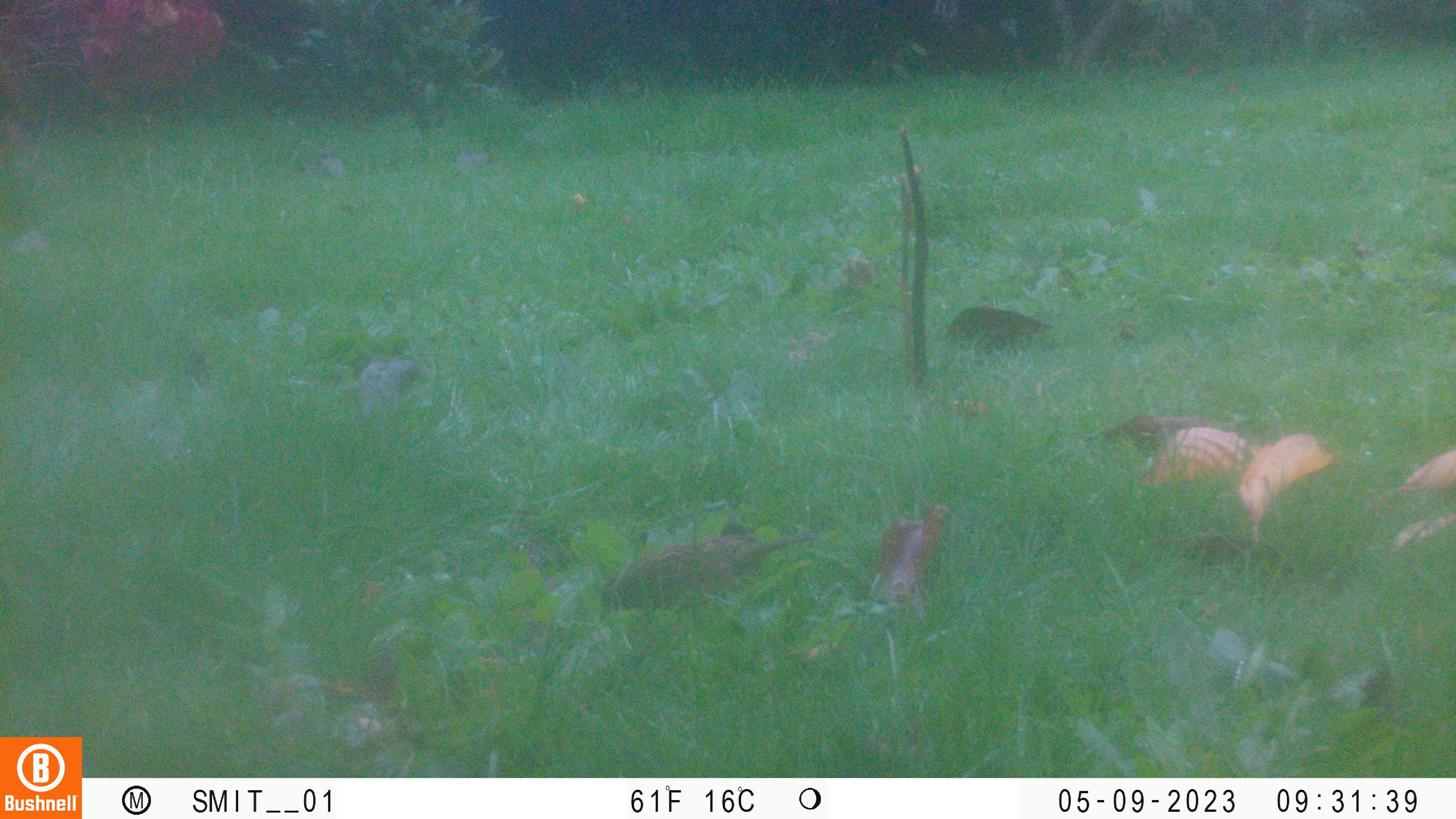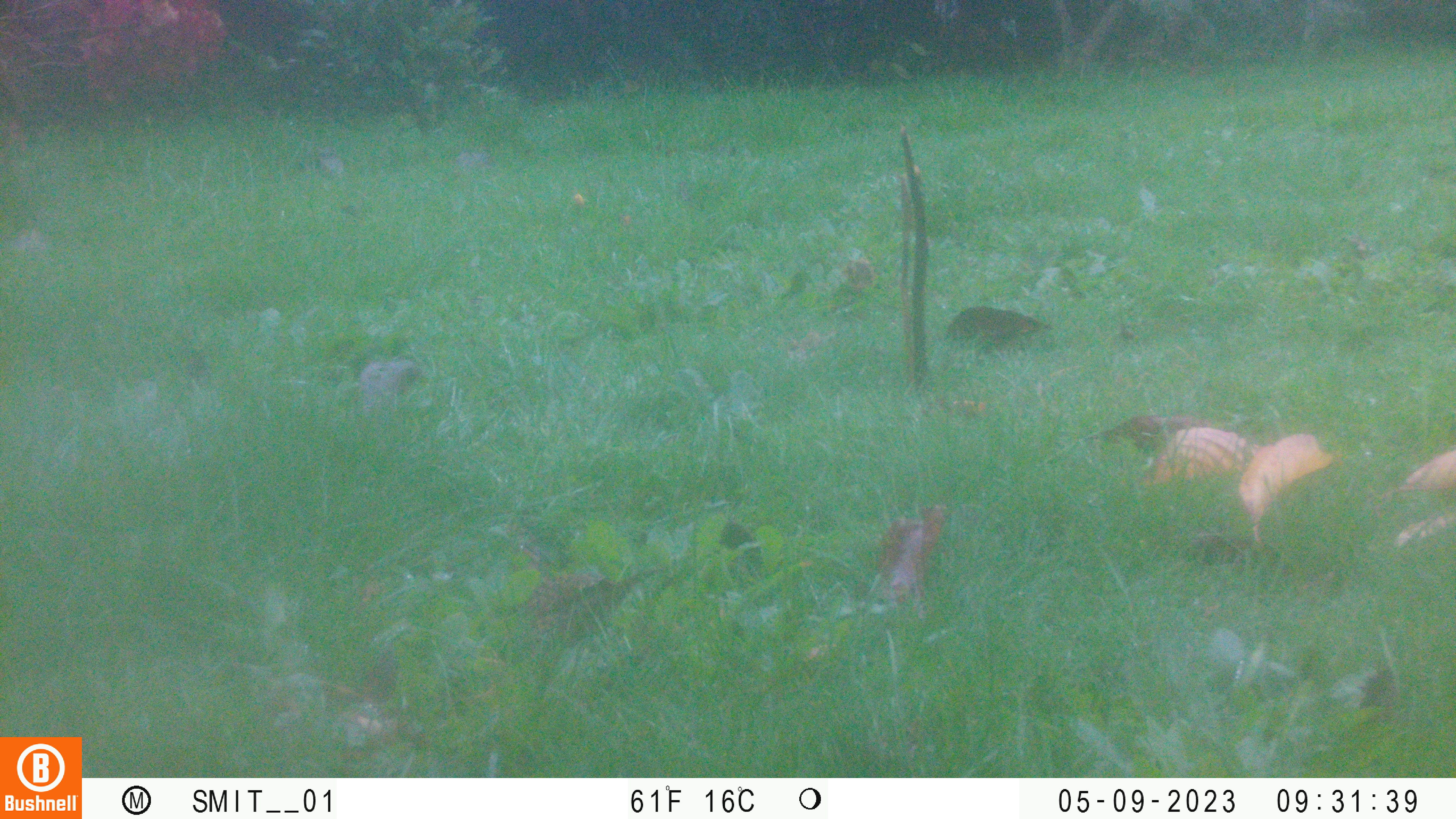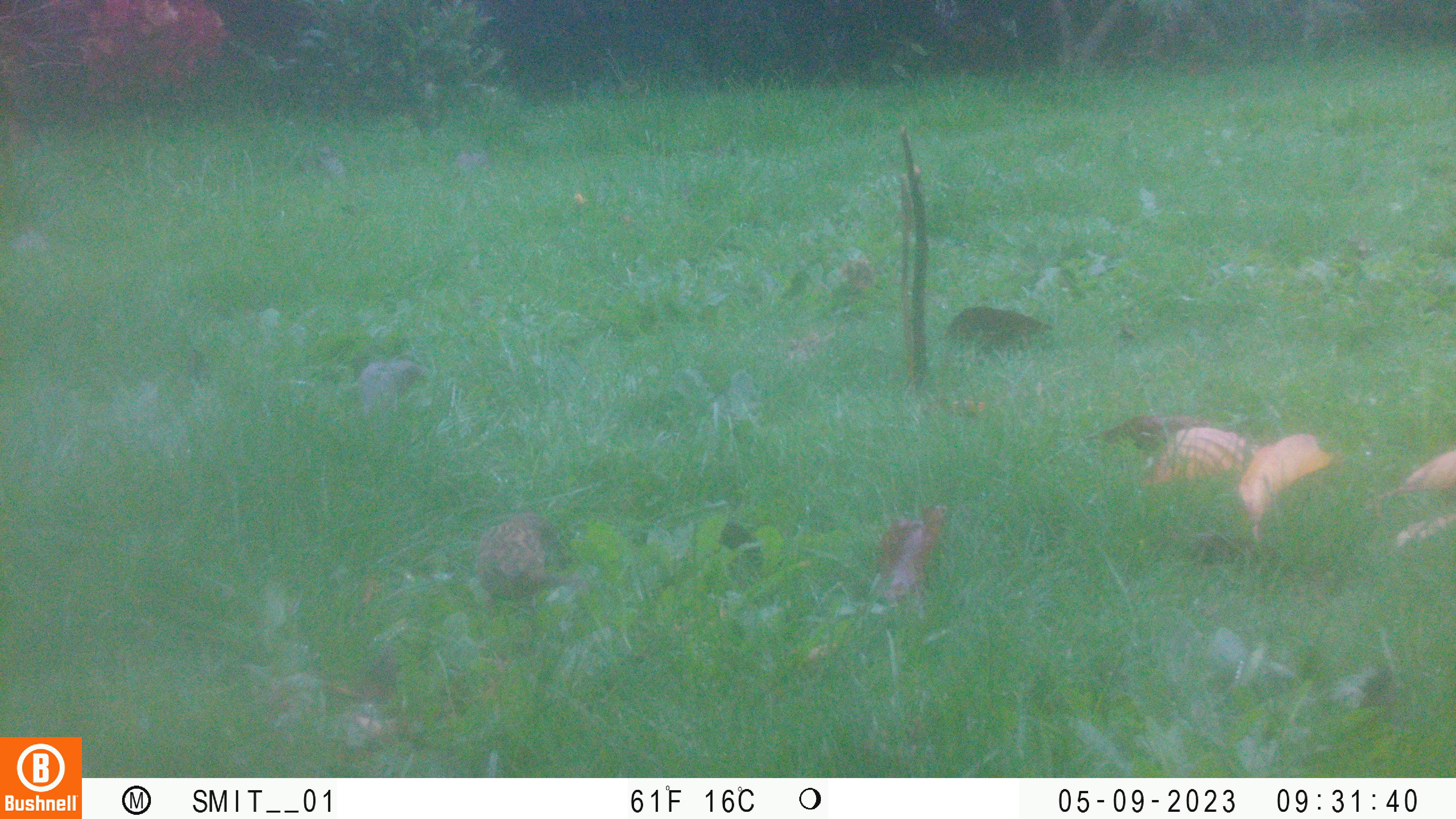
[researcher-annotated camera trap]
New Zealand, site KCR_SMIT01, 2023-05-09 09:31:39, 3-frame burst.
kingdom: Animalia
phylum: Chordata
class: Aves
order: Passeriformes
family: Prunellidae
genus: Prunella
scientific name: Prunella modularis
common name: dunnock